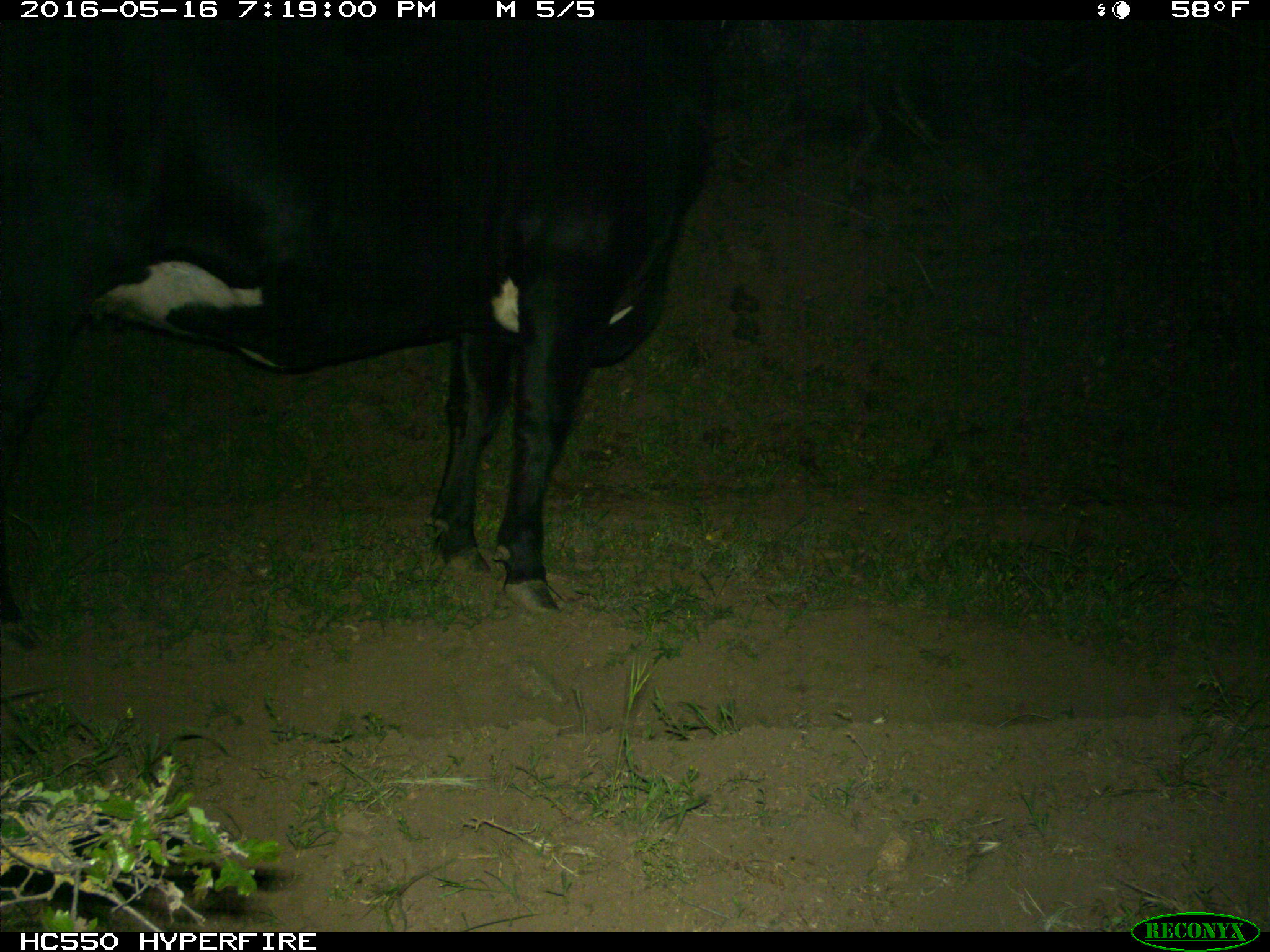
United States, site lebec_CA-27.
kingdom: Animalia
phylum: Chordata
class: Mammalia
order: Artiodactyla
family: Bovidae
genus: Bos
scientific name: Bos taurus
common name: domestic cow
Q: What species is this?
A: Bos taurus (domestic cow).